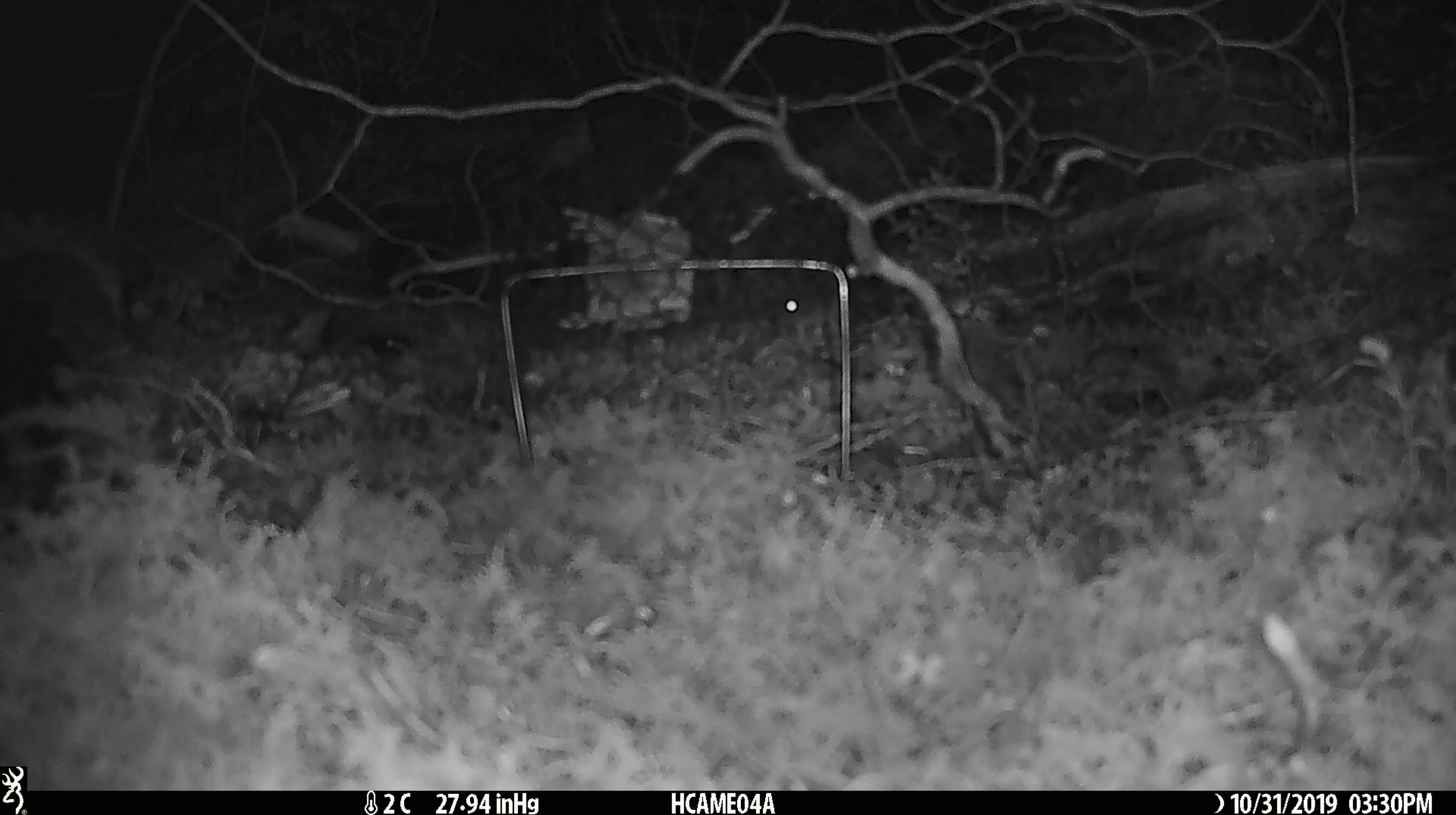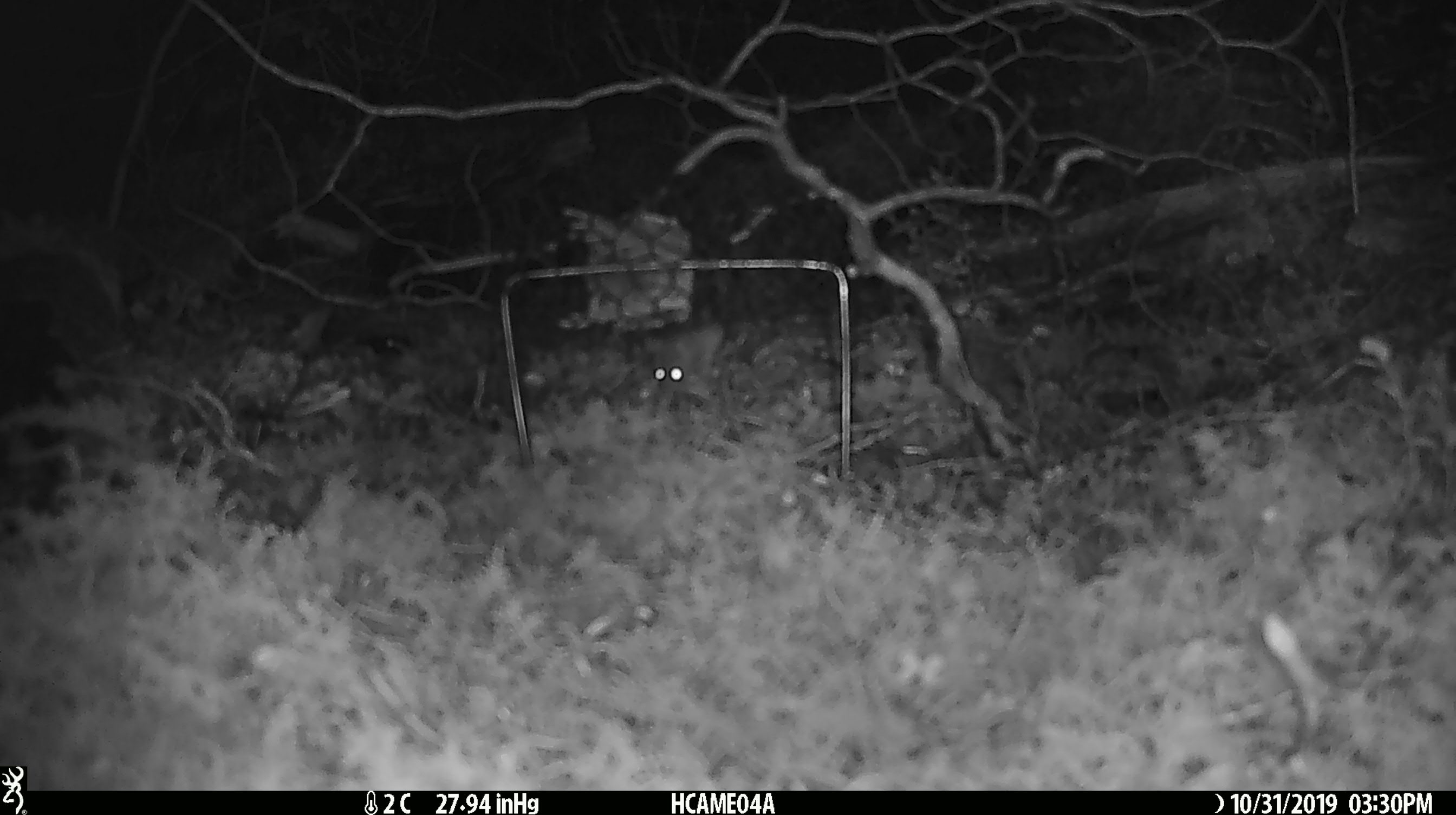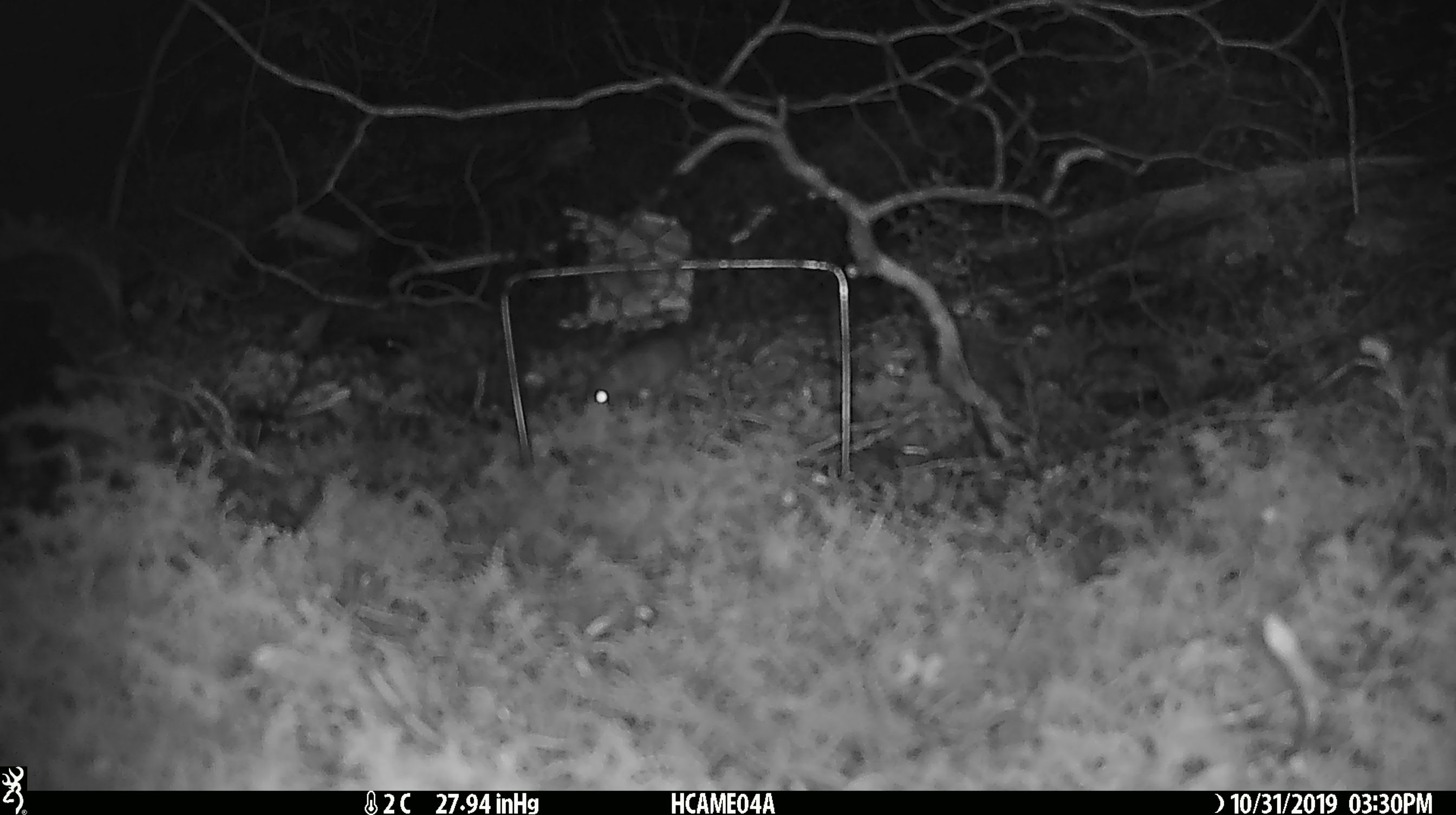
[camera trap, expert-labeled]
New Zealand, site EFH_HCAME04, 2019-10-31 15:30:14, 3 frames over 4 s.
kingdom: Animalia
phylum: Chordata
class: Mammalia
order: Rodentia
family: Muridae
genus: Mus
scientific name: Mus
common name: mouse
Mouse (Mus).